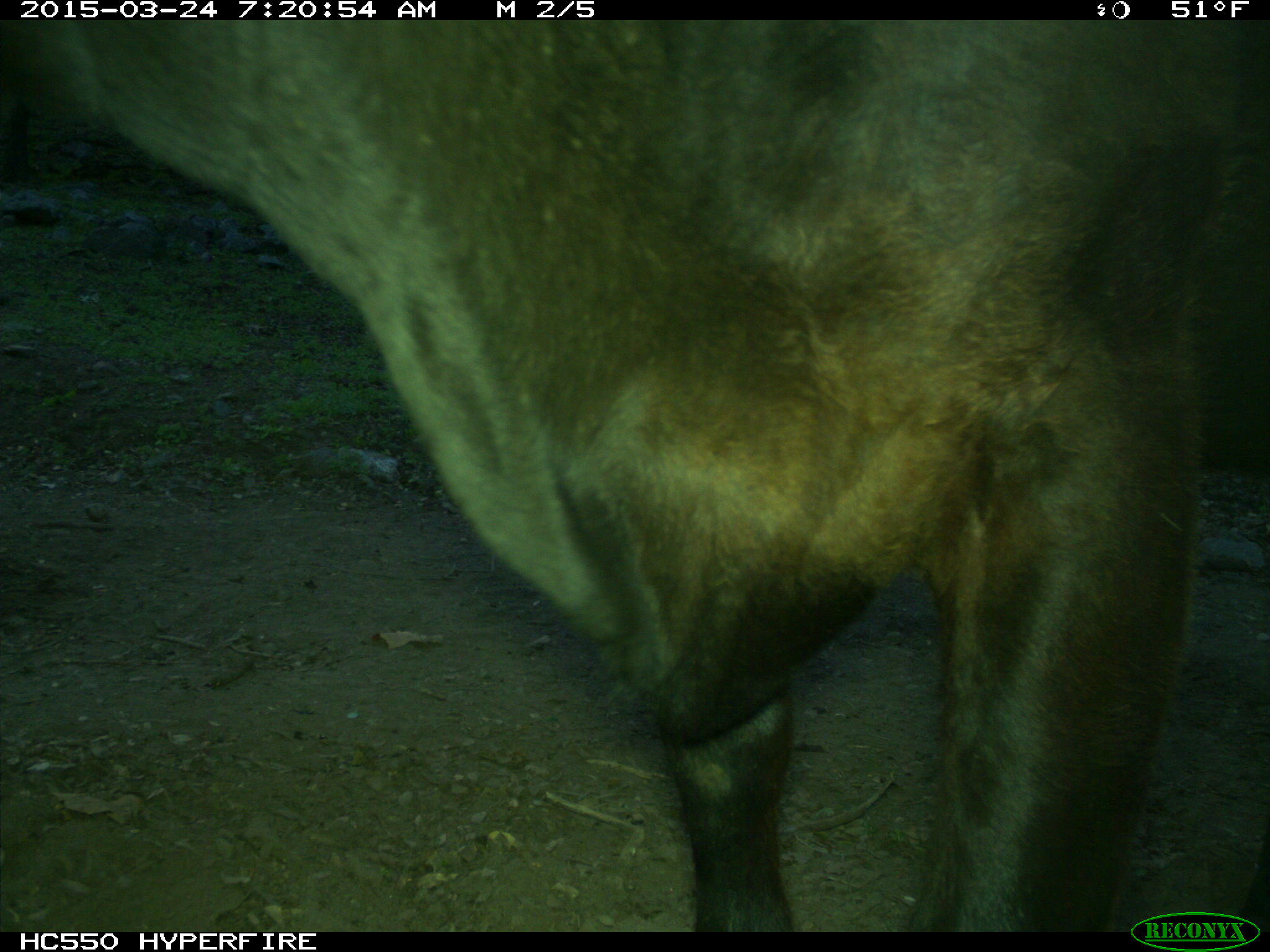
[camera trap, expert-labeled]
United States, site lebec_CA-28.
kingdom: Animalia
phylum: Chordata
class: Mammalia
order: Artiodactyla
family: Bovidae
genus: Bos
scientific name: Bos taurus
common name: domestic cow